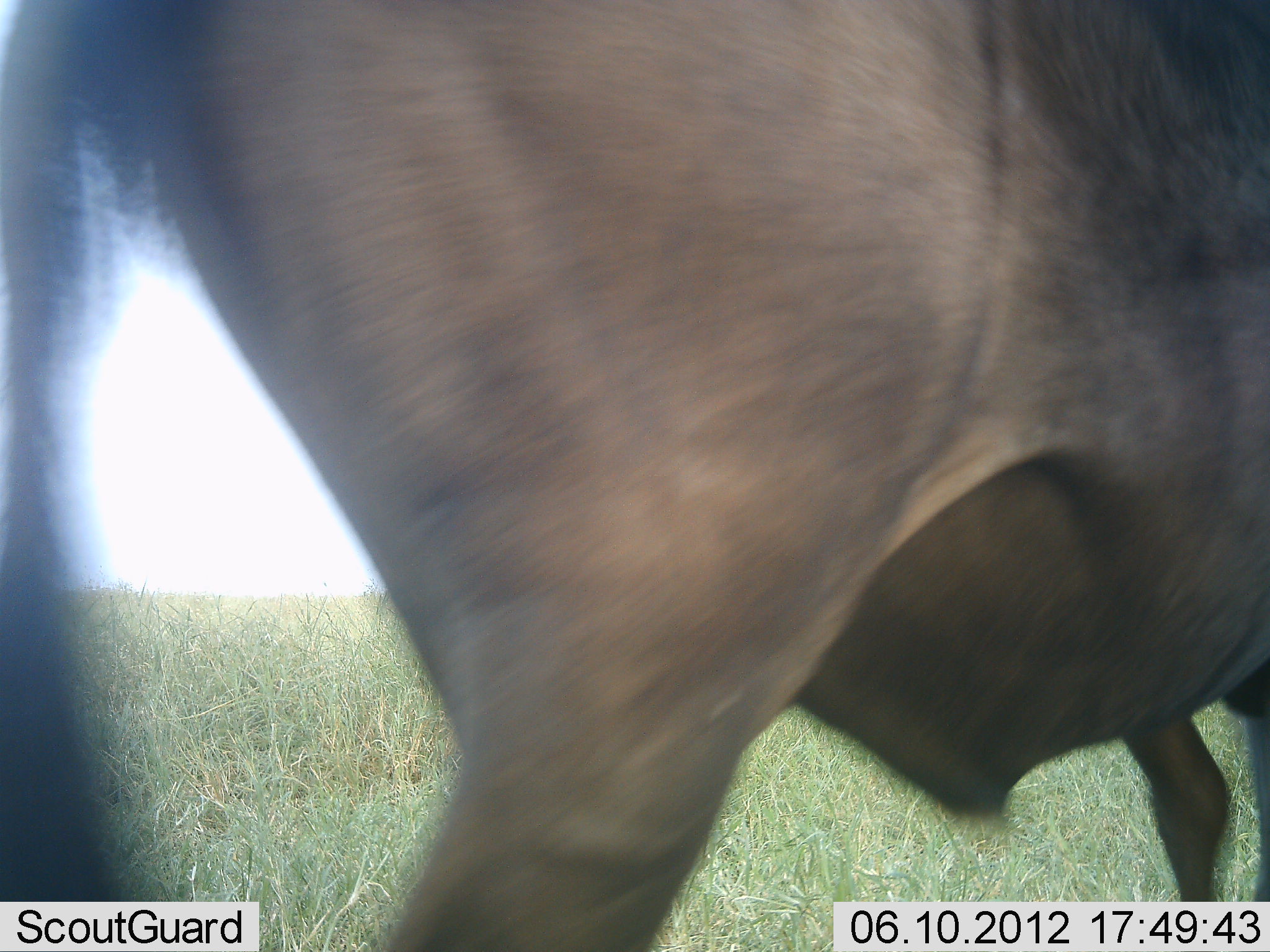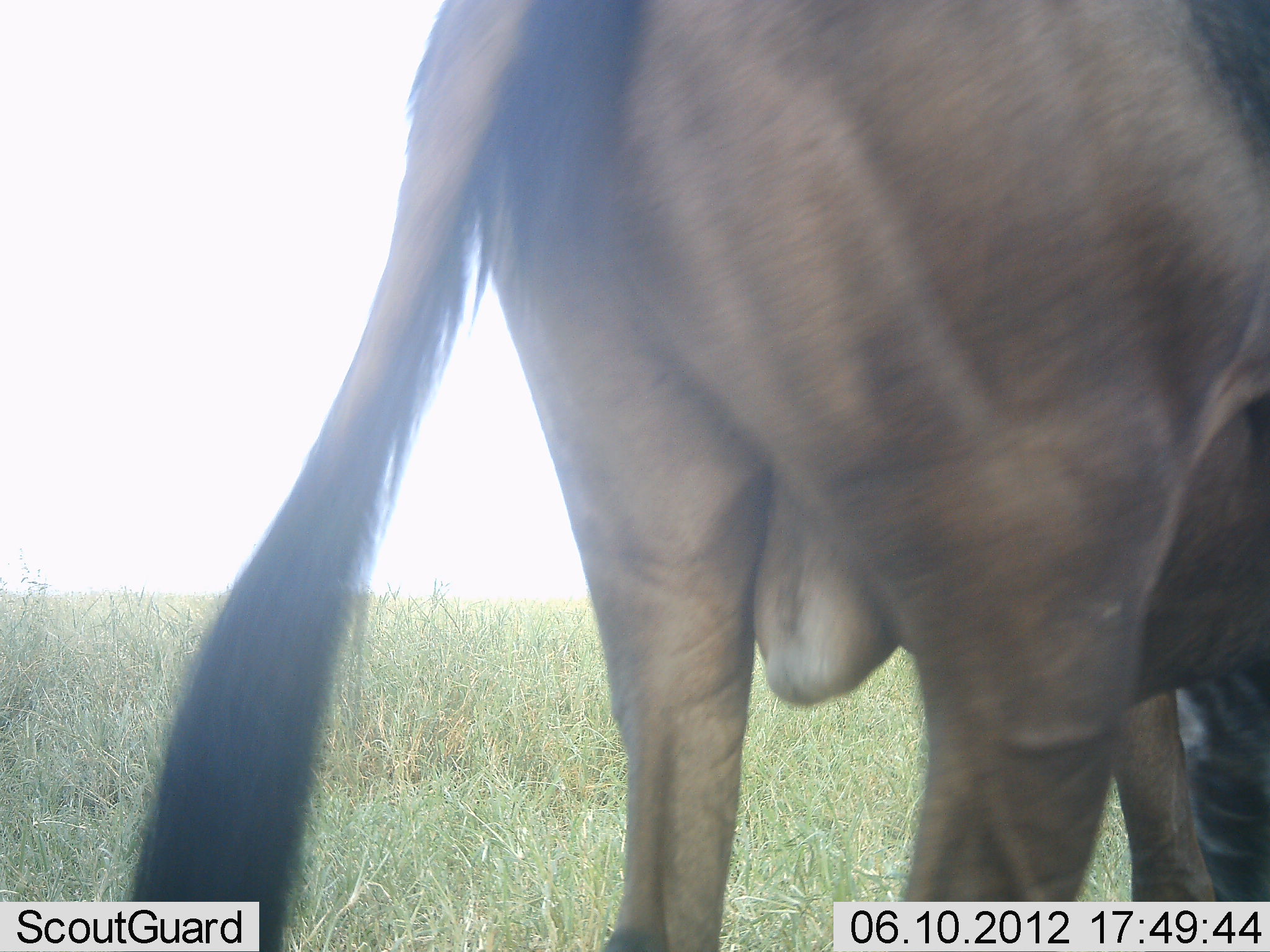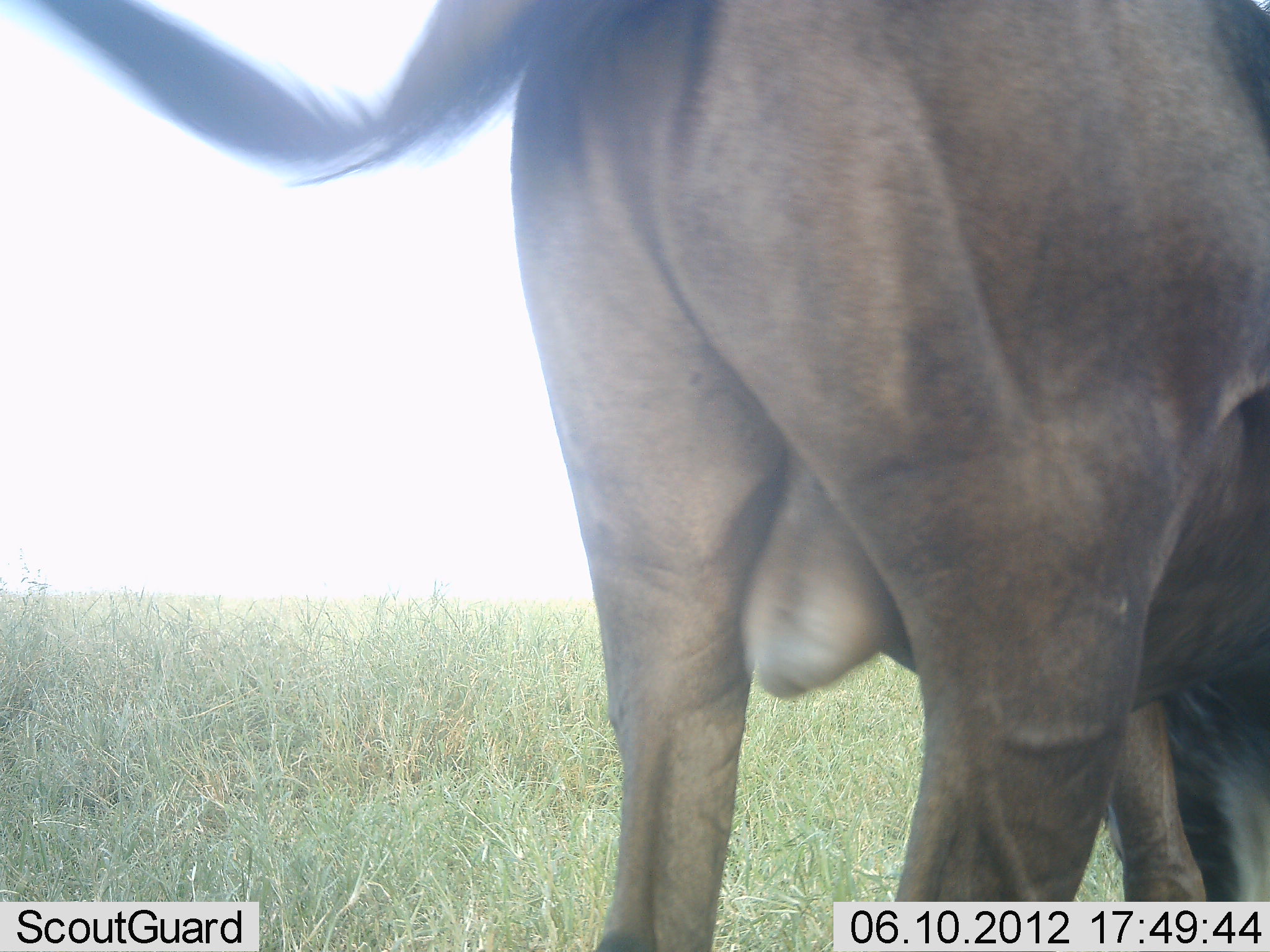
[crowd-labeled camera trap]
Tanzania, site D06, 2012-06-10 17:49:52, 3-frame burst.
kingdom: Animalia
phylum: Chordata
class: Mammalia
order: Artiodactyla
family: Bovidae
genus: Connochaetes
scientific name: Connochaetes taurinus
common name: blue wildebeest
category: wildebeest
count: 1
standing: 17%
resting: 0%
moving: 75%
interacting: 0%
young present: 0%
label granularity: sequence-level